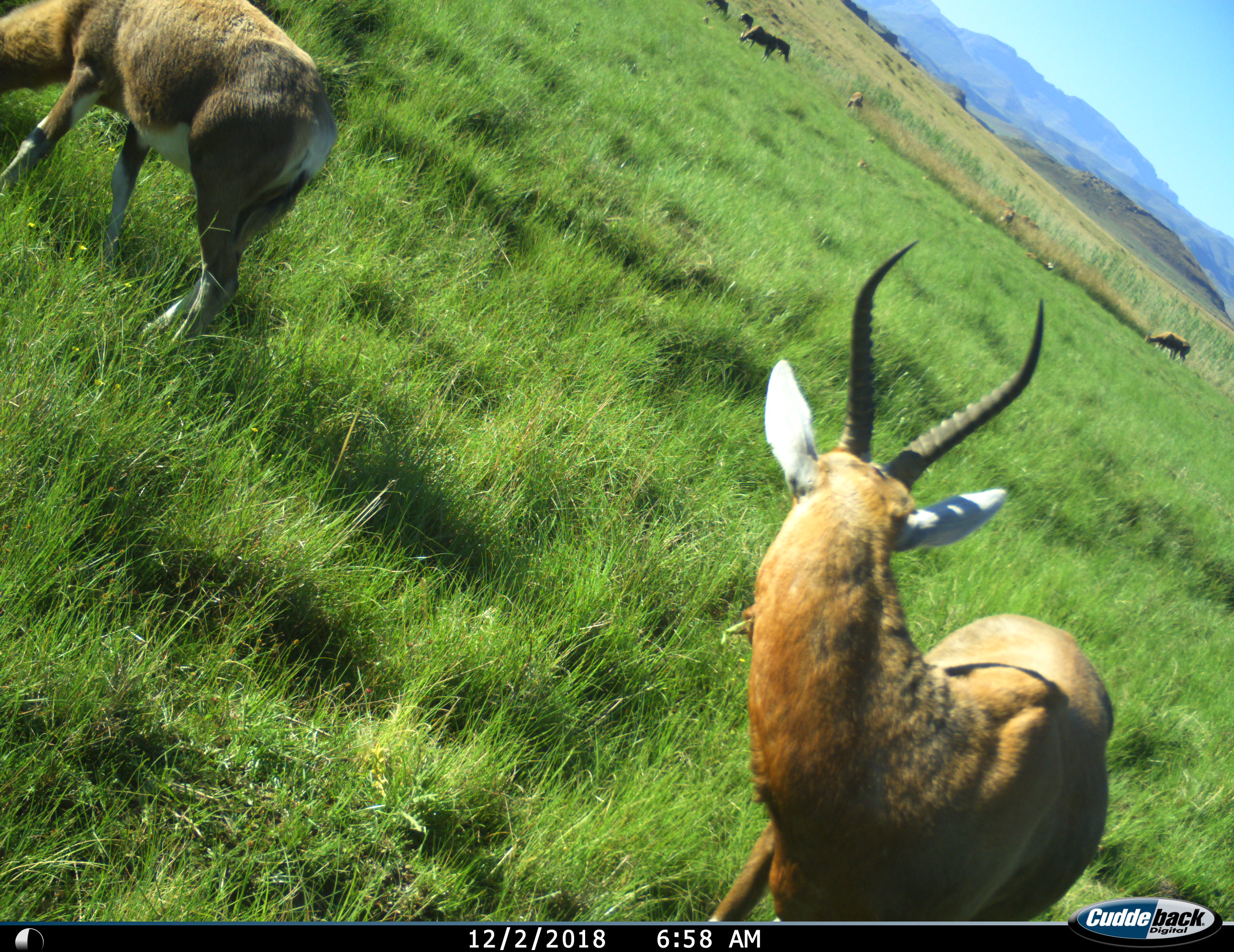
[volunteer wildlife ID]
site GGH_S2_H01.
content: unidentified animal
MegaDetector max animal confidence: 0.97